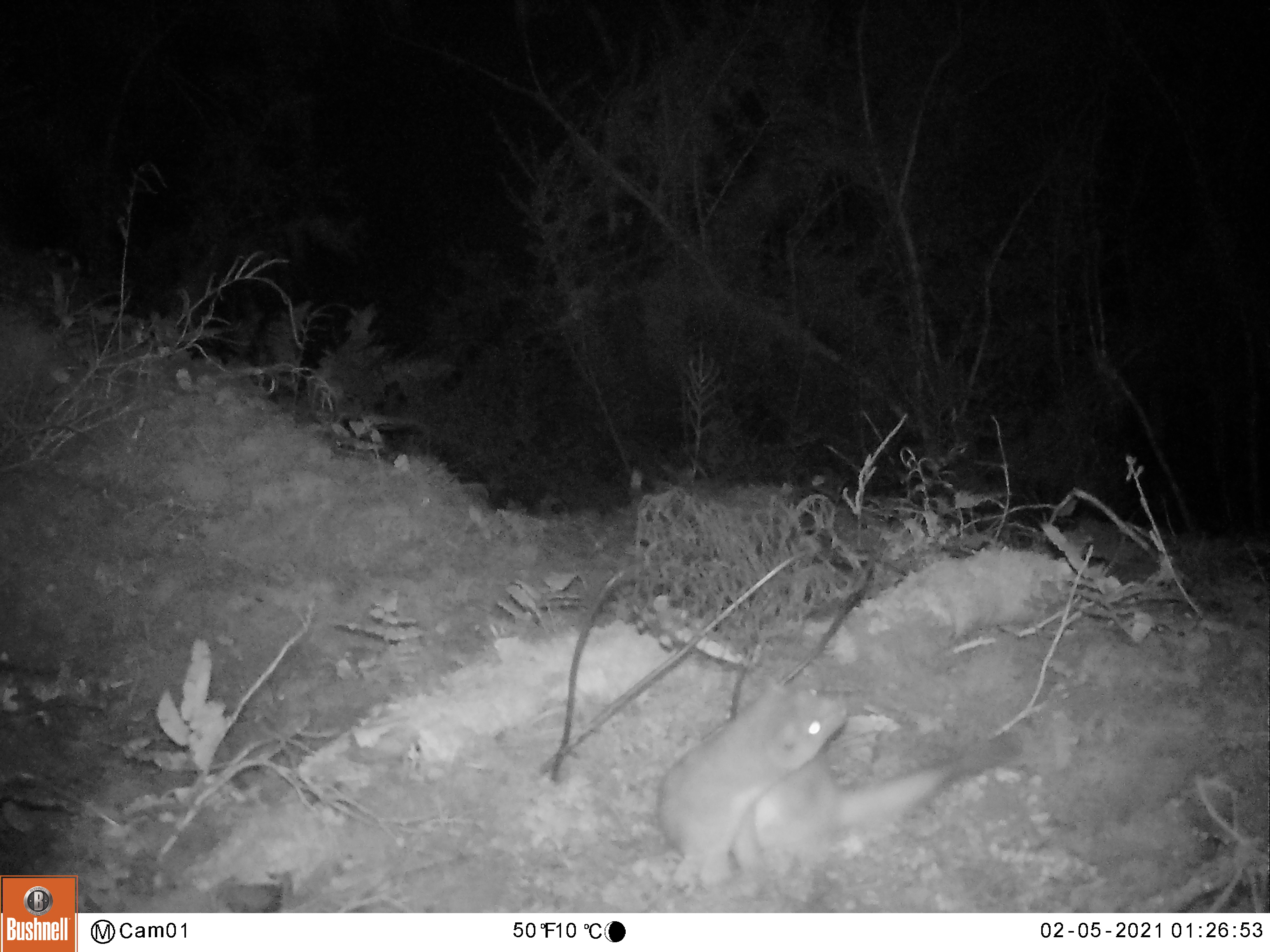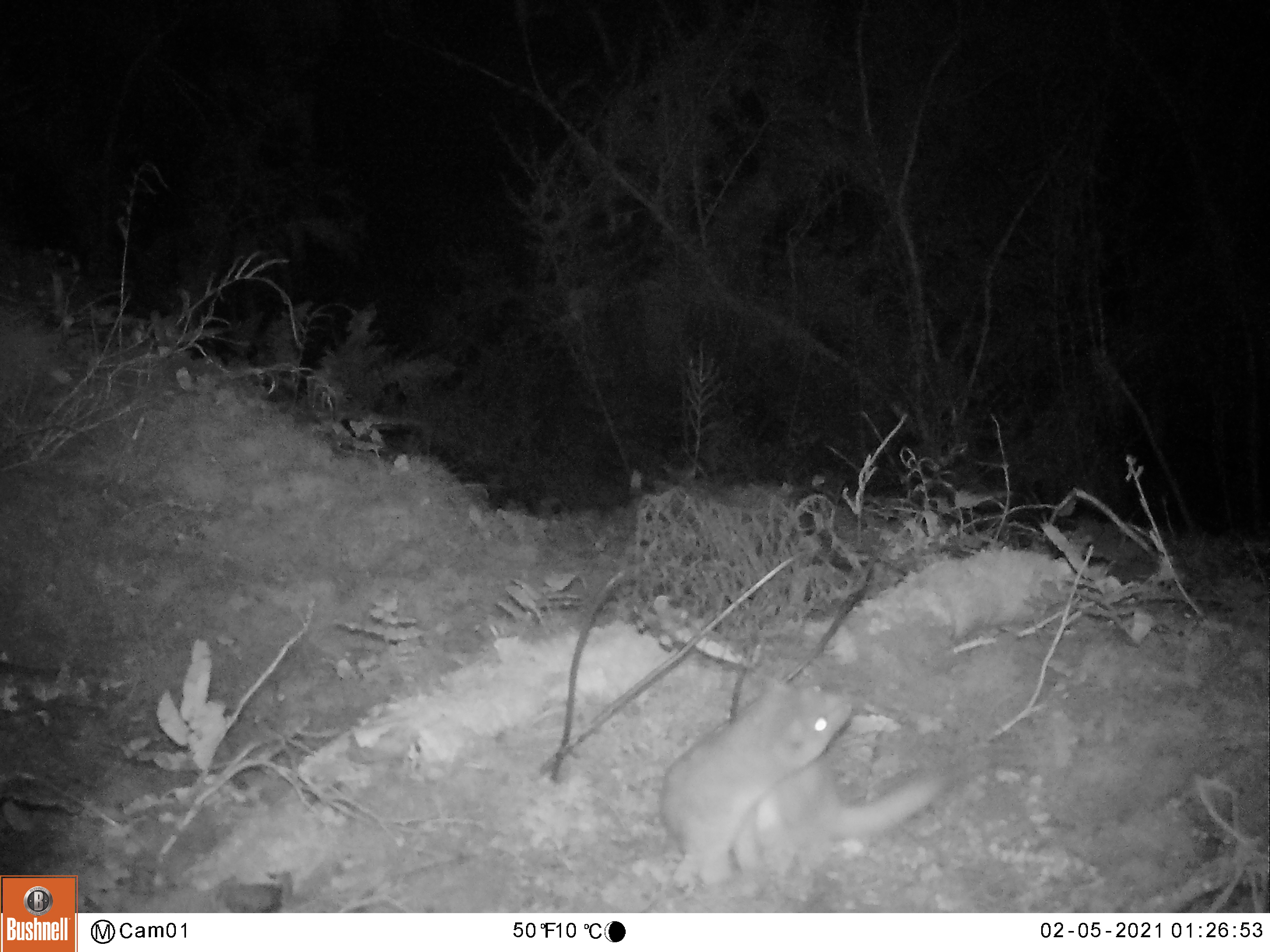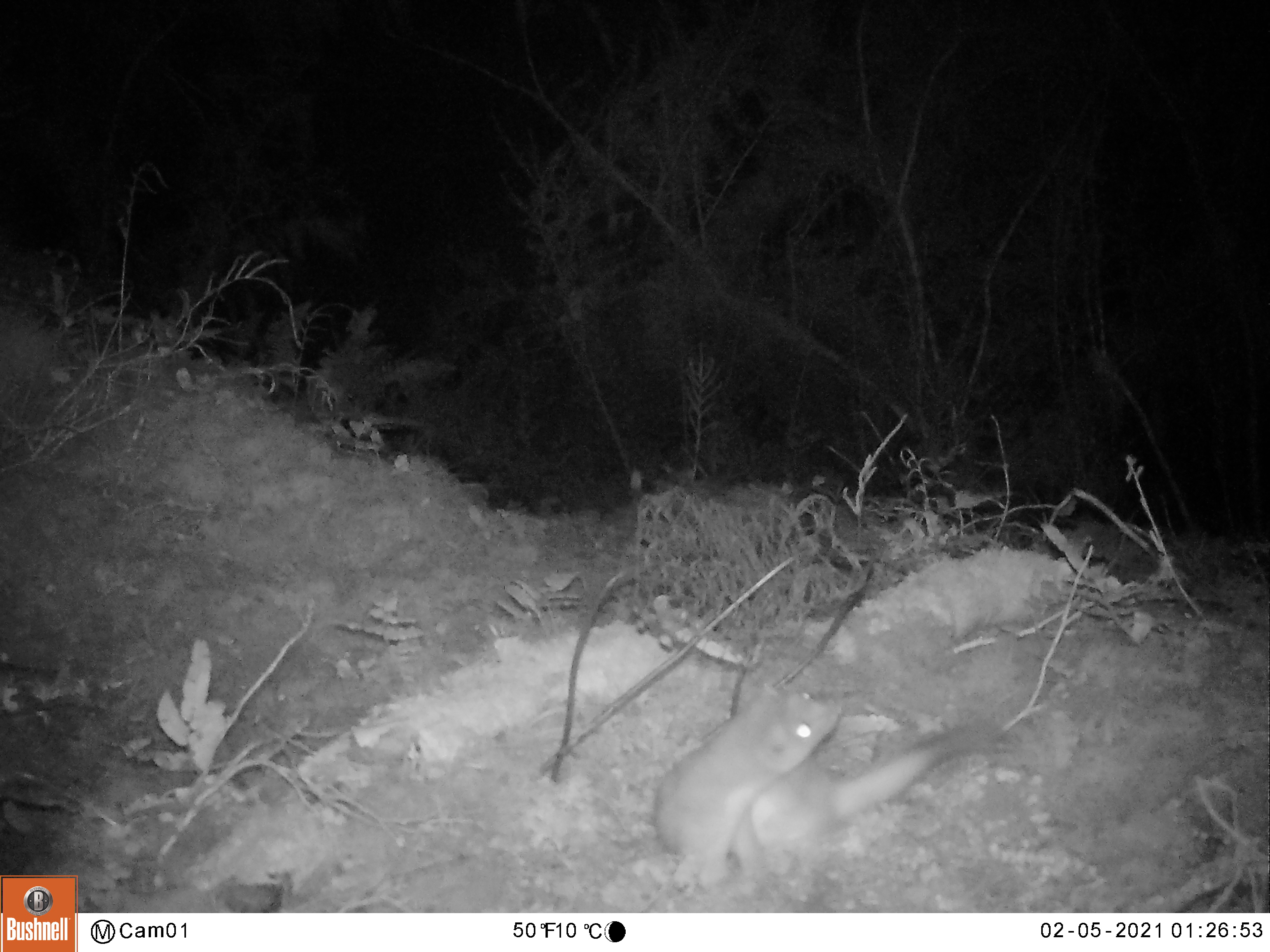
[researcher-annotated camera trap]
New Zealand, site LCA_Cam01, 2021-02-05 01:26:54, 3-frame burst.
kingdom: Animalia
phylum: Chordata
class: Mammalia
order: Carnivora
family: Mustelidae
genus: Mustela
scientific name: Mustela erminea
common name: stoat